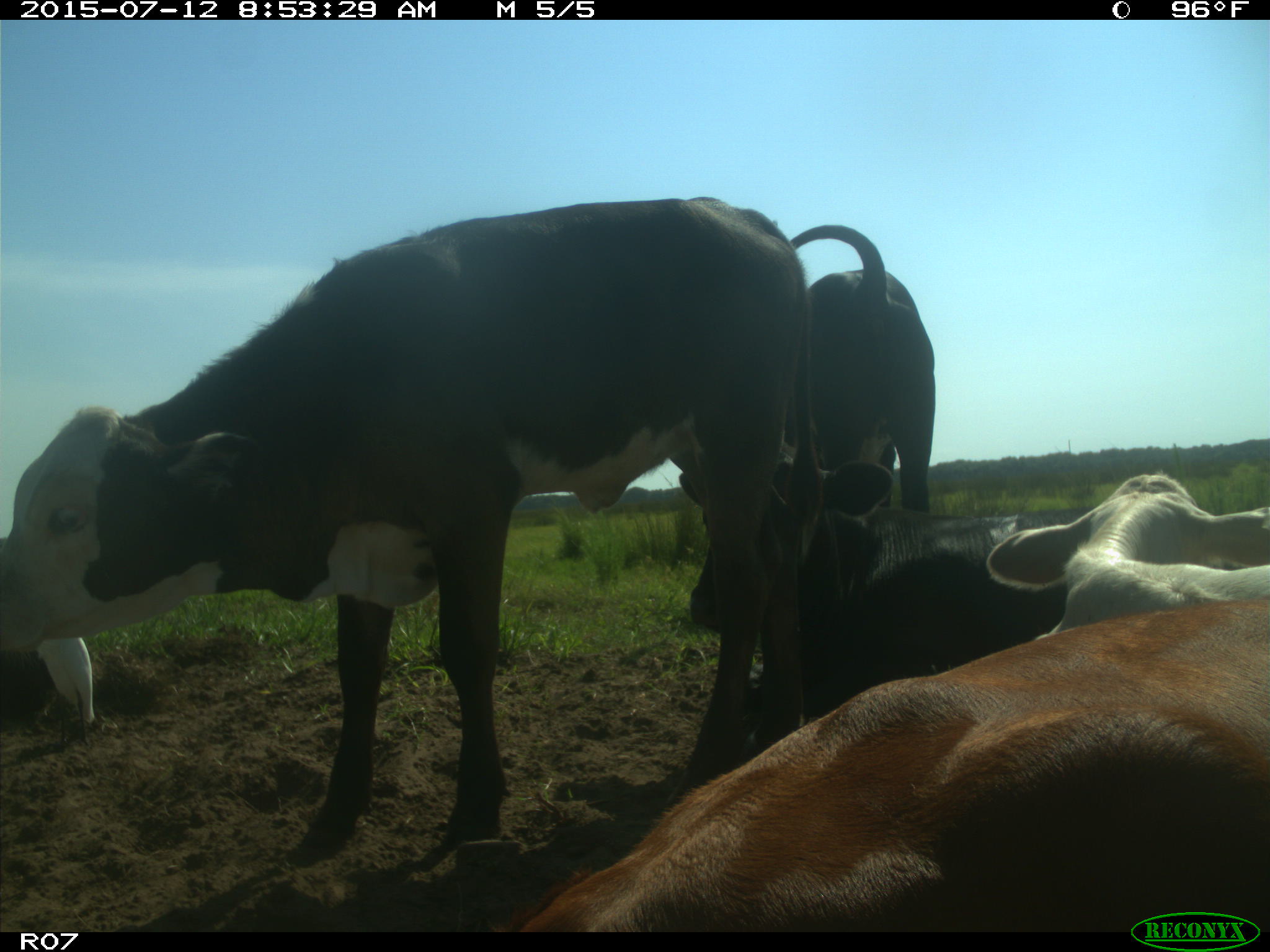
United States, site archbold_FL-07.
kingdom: Animalia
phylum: Chordata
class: Mammalia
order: Artiodactyla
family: Bovidae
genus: Bos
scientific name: Bos taurus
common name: domestic cow